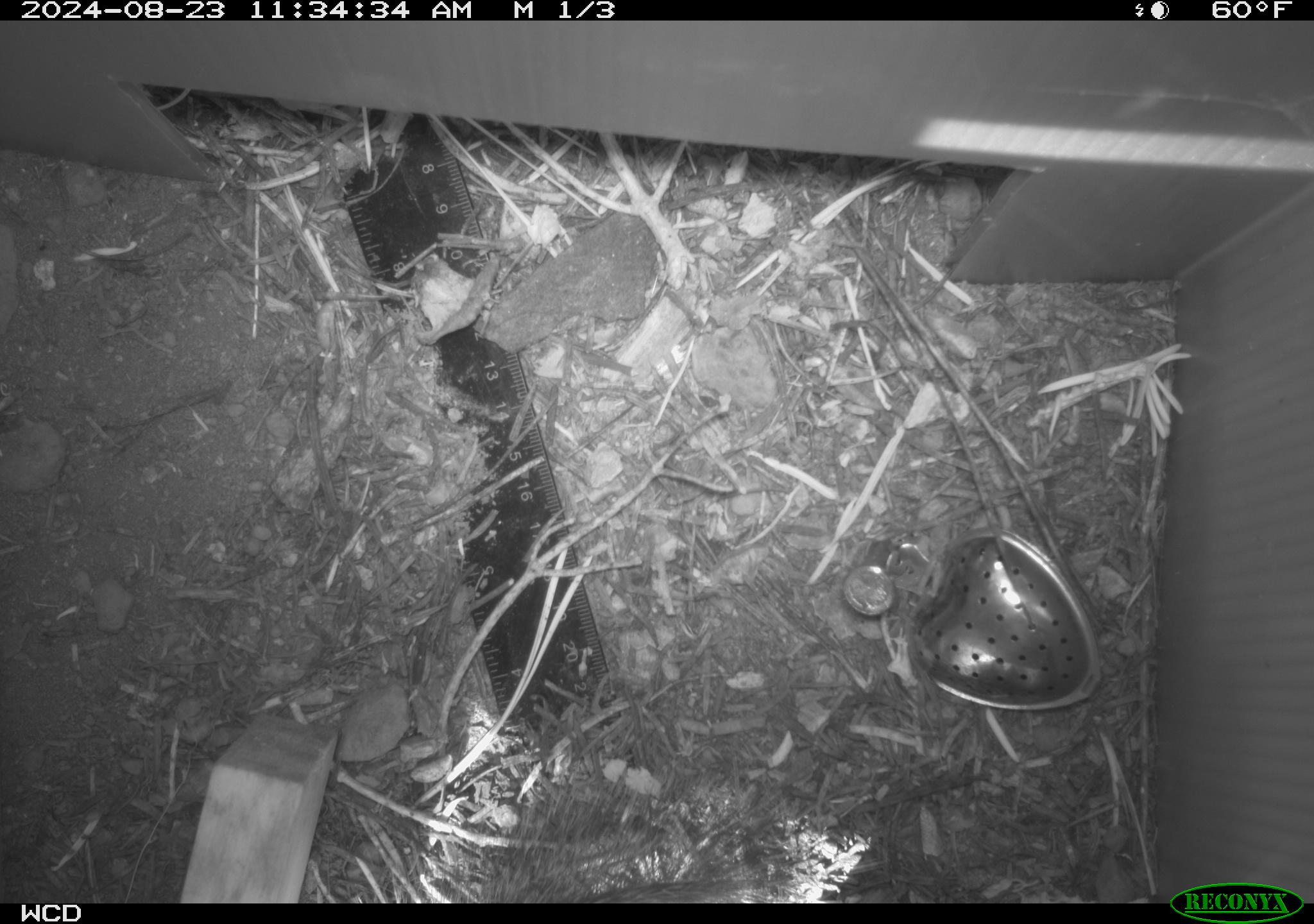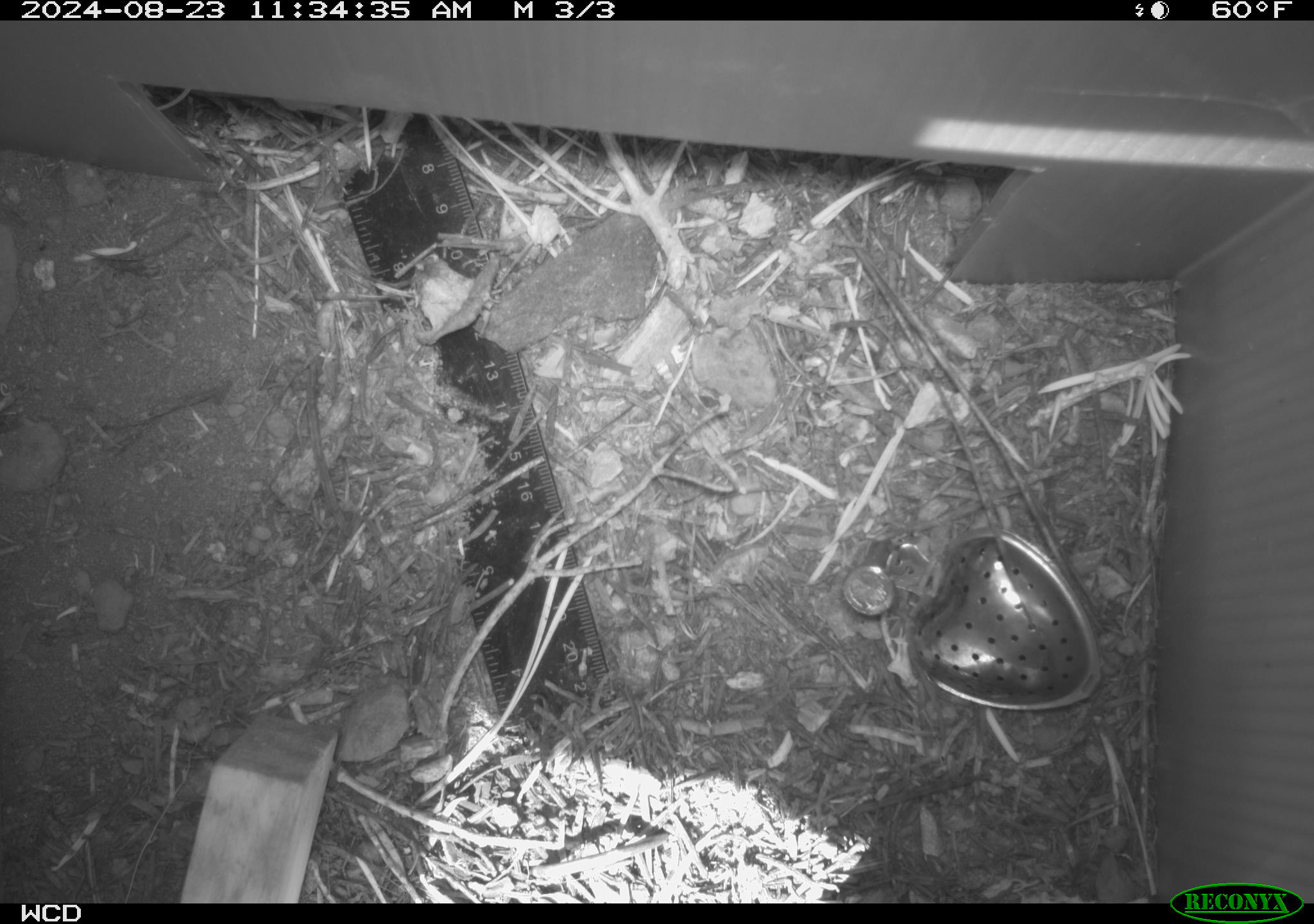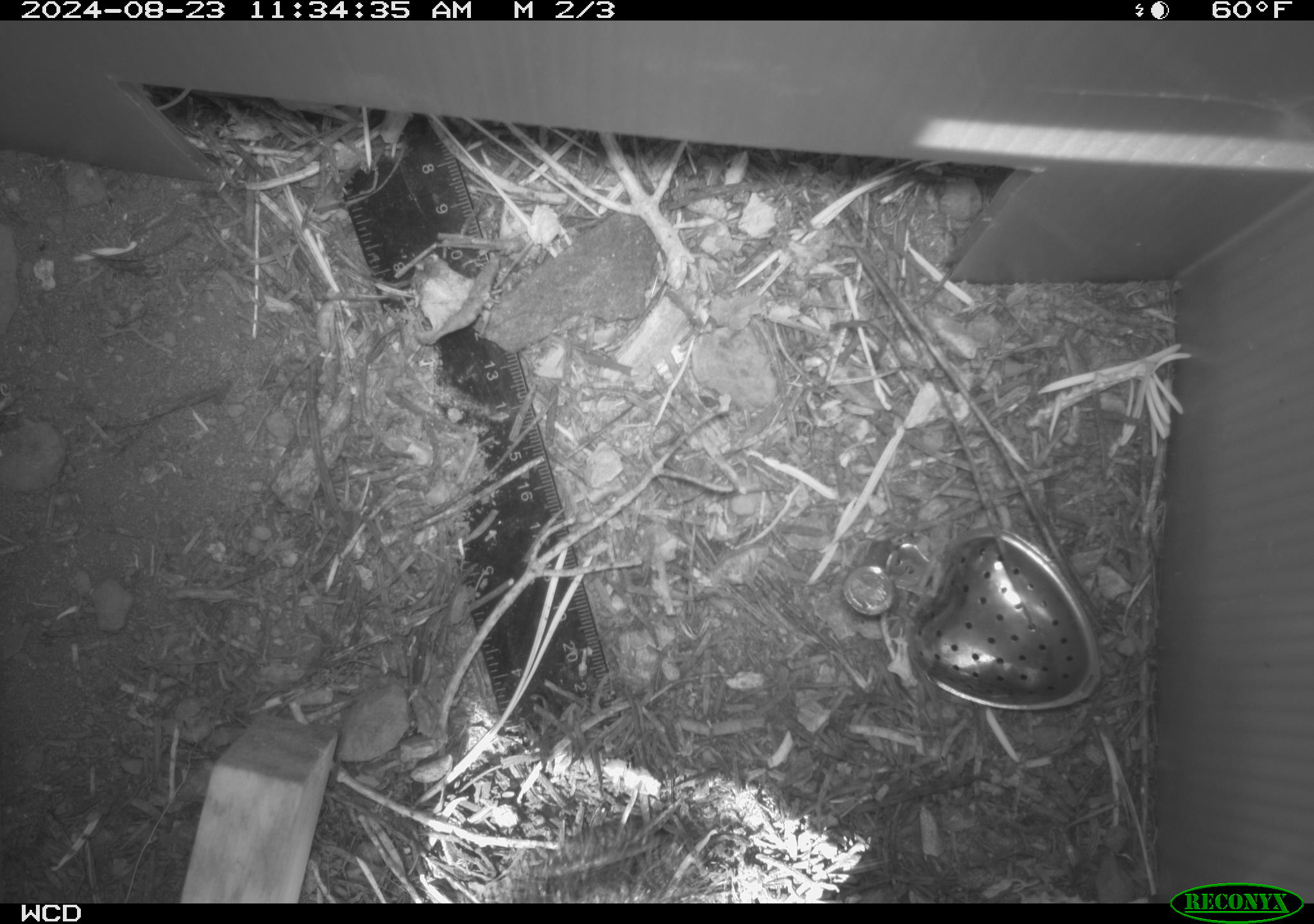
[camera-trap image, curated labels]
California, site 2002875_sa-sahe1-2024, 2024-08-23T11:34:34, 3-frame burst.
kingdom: Animalia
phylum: Chordata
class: Mammalia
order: Rodentia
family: Sciuridae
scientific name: Sciuridae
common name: squirrels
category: sciuridae family